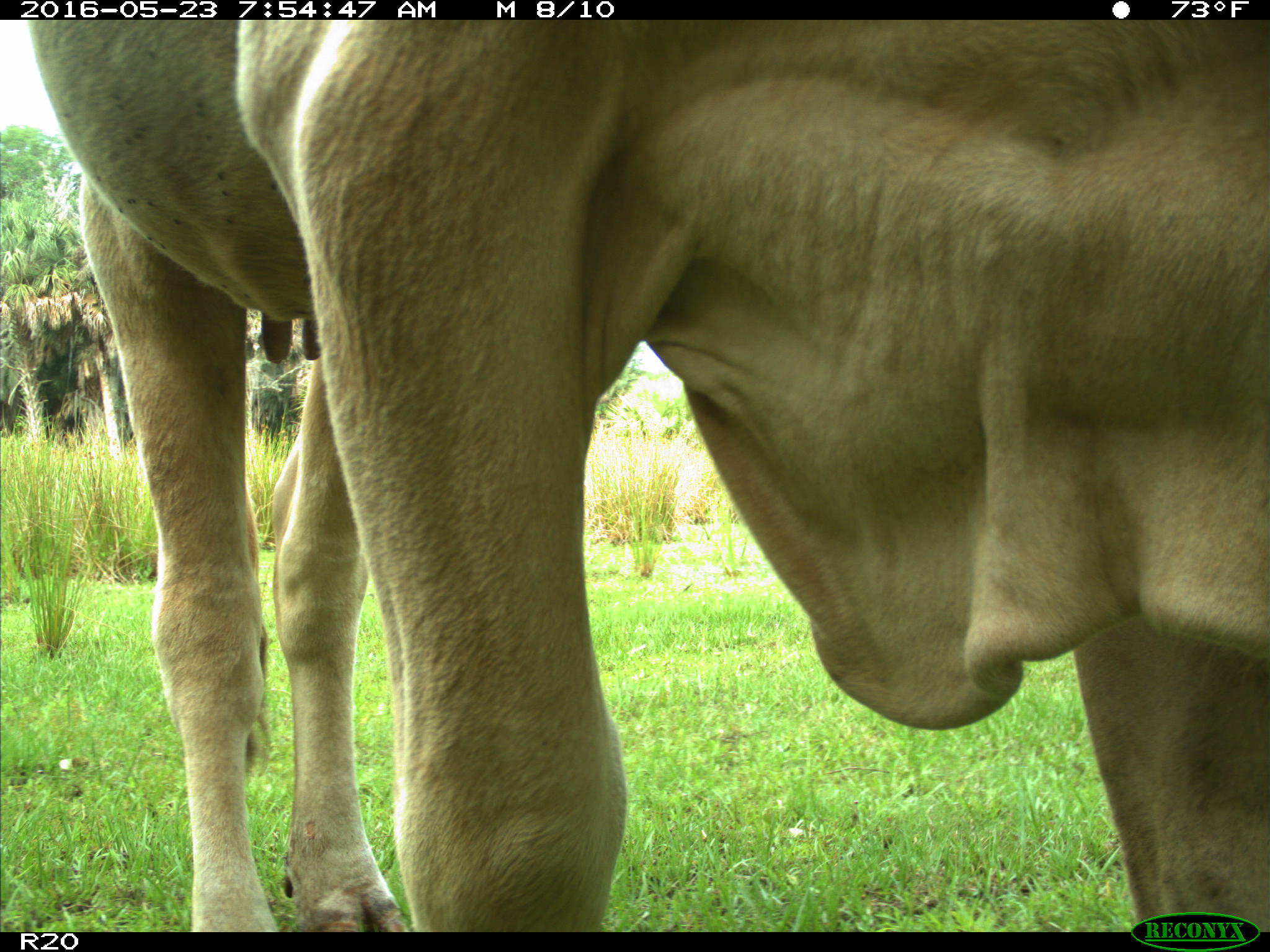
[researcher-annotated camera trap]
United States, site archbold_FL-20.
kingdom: Animalia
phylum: Chordata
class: Mammalia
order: Artiodactyla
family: Bovidae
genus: Bos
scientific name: Bos taurus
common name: domestic cow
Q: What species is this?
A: Bos taurus (domestic cow).